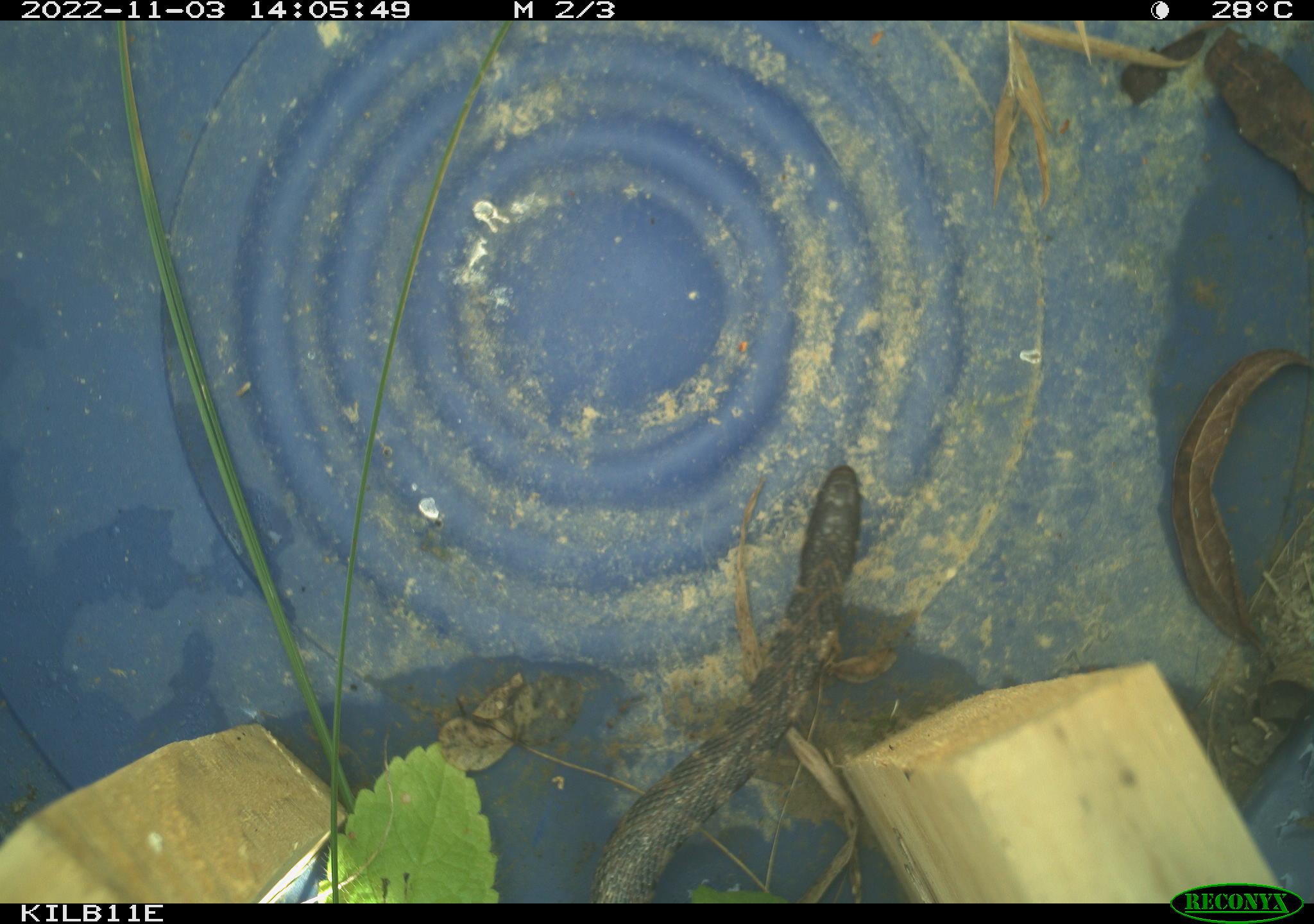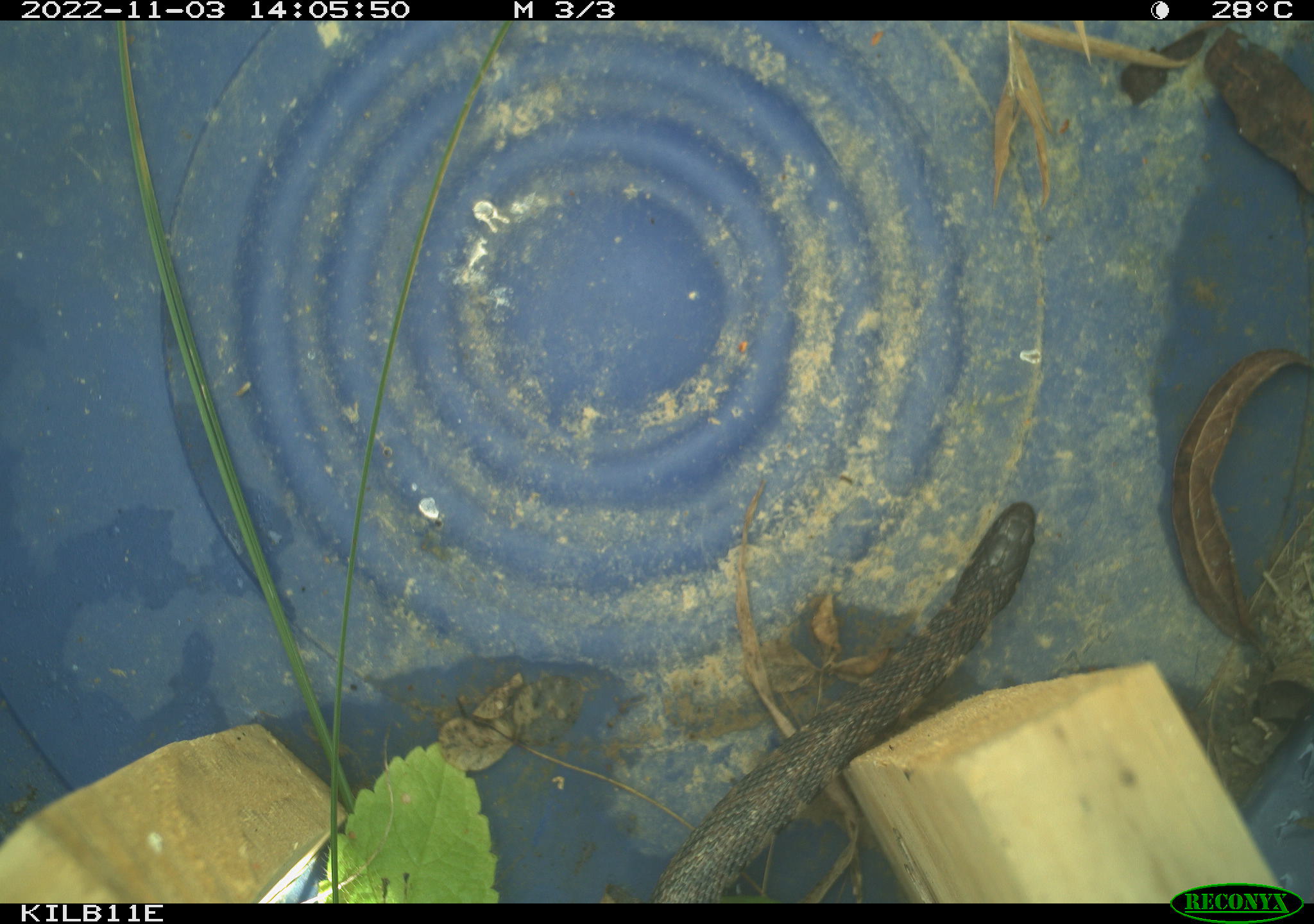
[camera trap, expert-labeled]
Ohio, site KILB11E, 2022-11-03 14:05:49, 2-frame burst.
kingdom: Animalia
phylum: Chordata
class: Reptilia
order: Squamata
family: Colubridae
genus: Clonophis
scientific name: Clonophis kirtlandii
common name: kirtland's snake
Kirtland's snake (Clonophis kirtlandii).